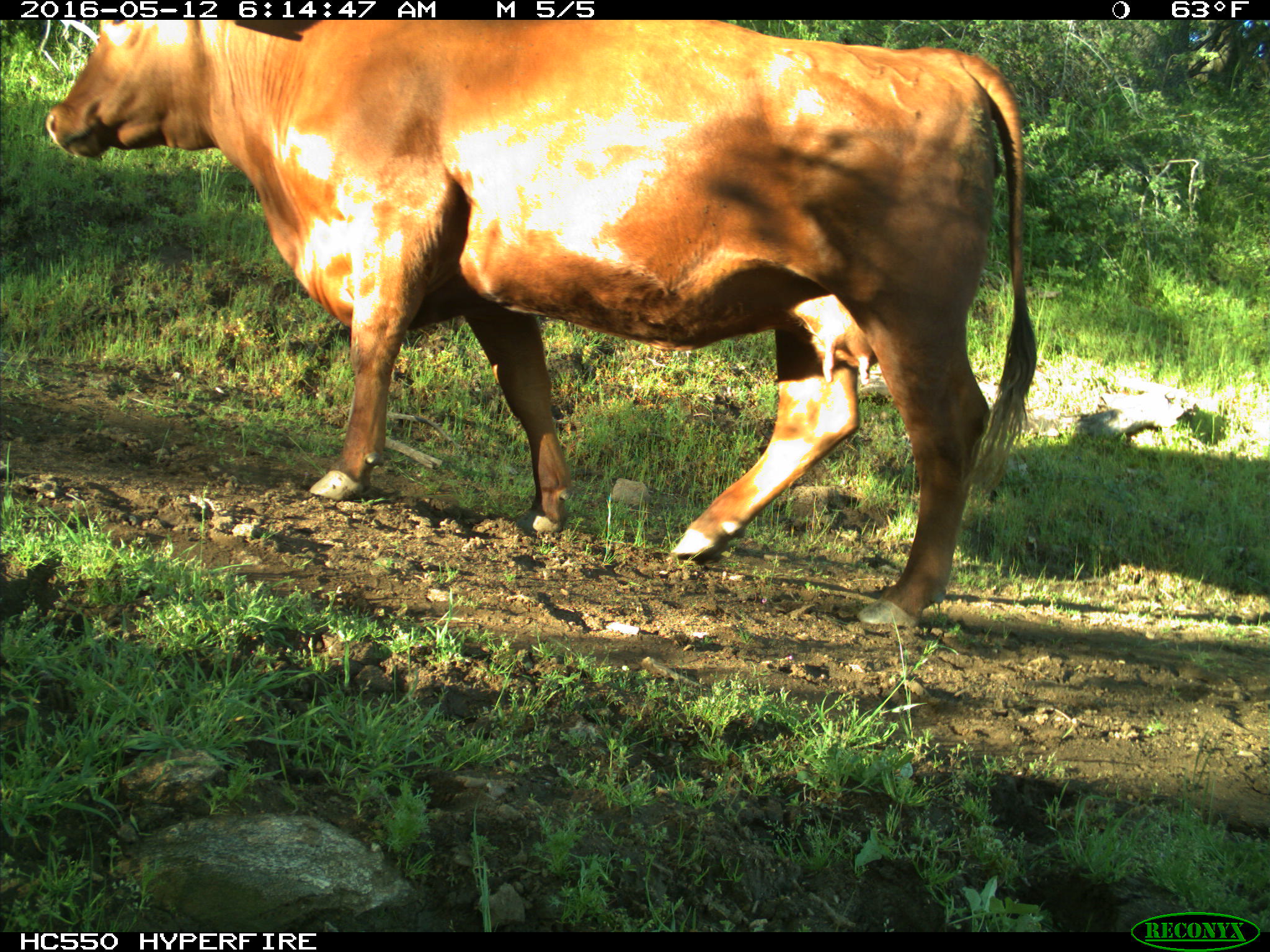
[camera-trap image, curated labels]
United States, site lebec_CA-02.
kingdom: Animalia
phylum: Chordata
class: Mammalia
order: Artiodactyla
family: Bovidae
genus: Bos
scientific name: Bos taurus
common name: domestic cow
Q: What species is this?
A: Bos taurus (domestic cow).